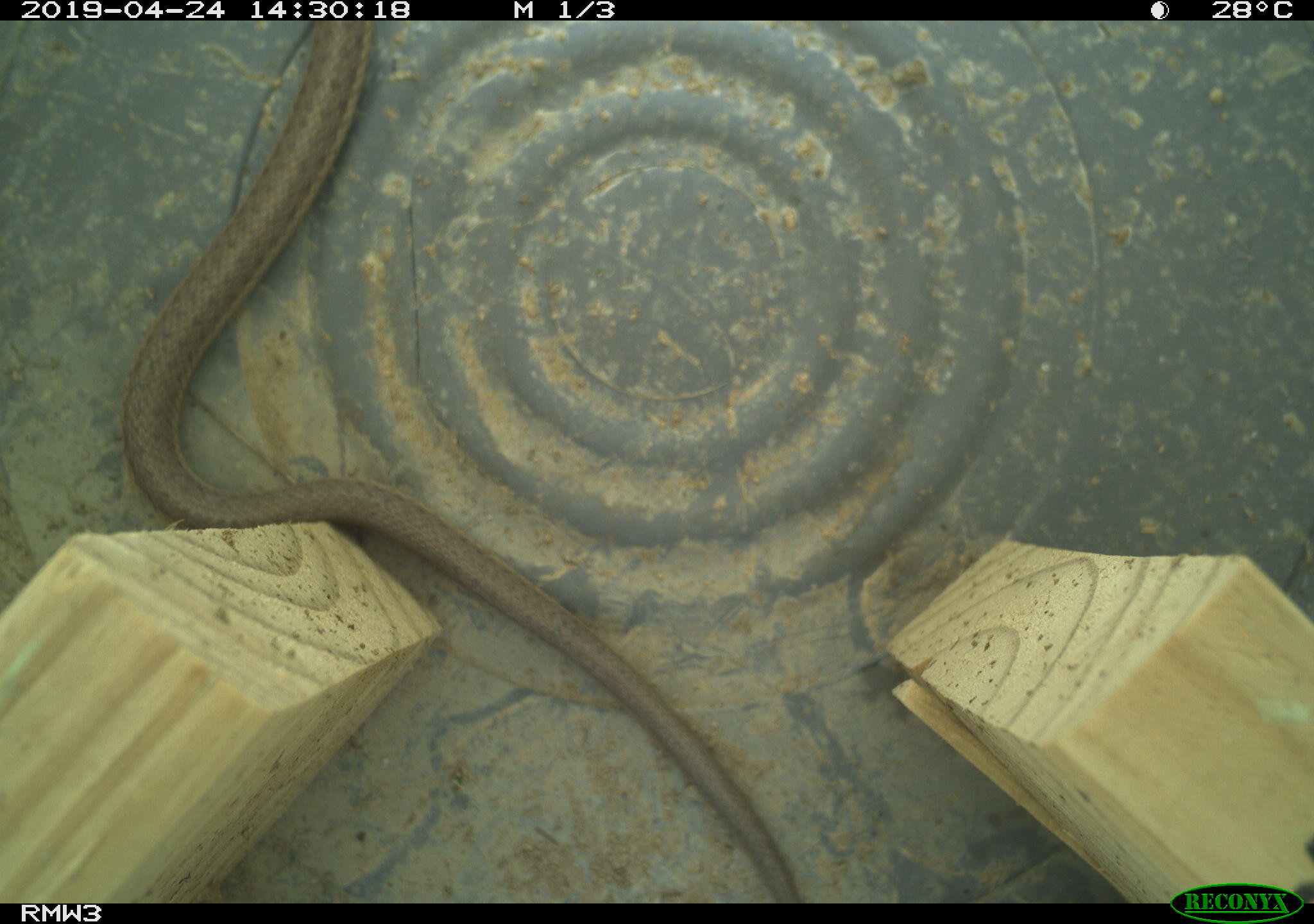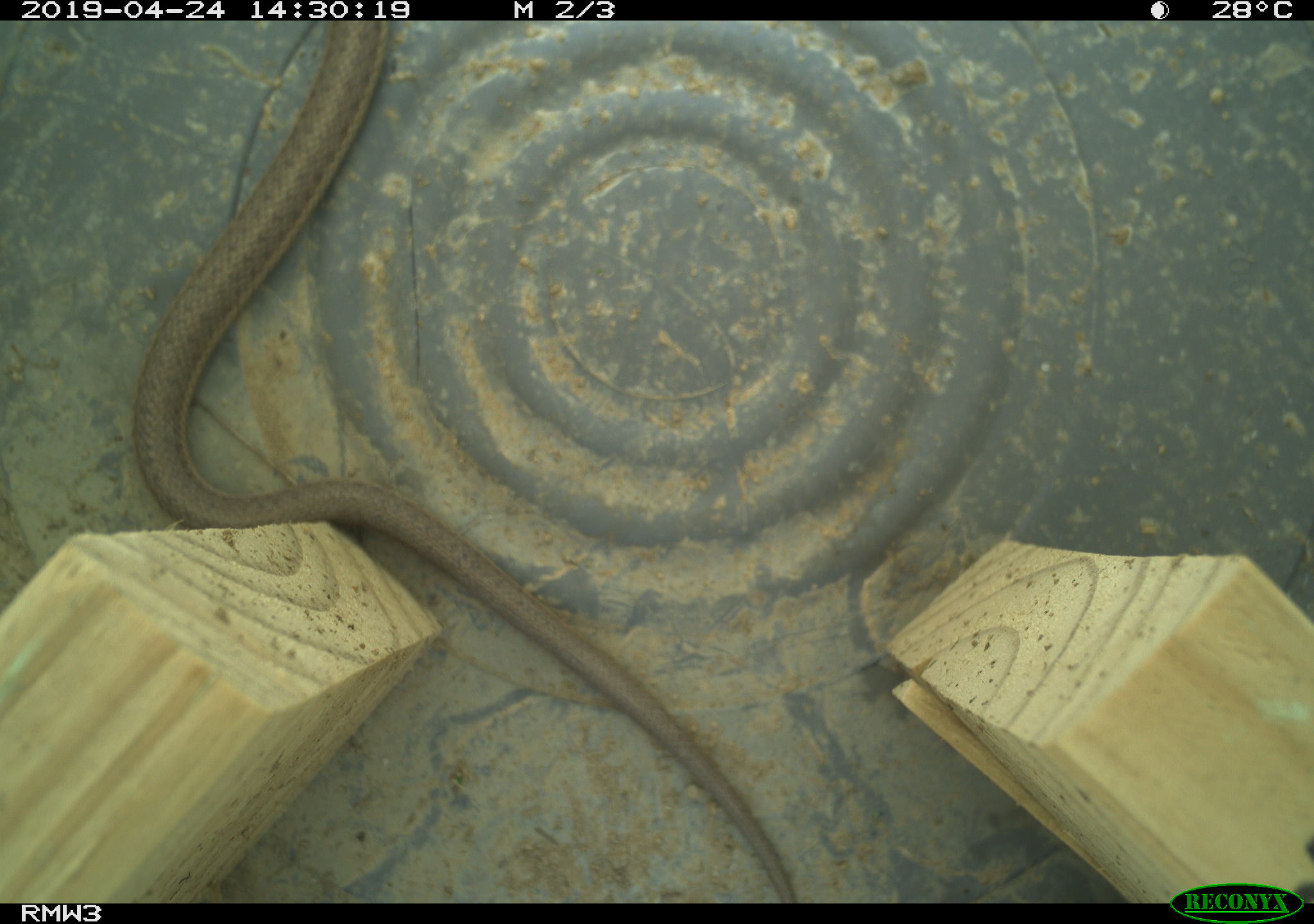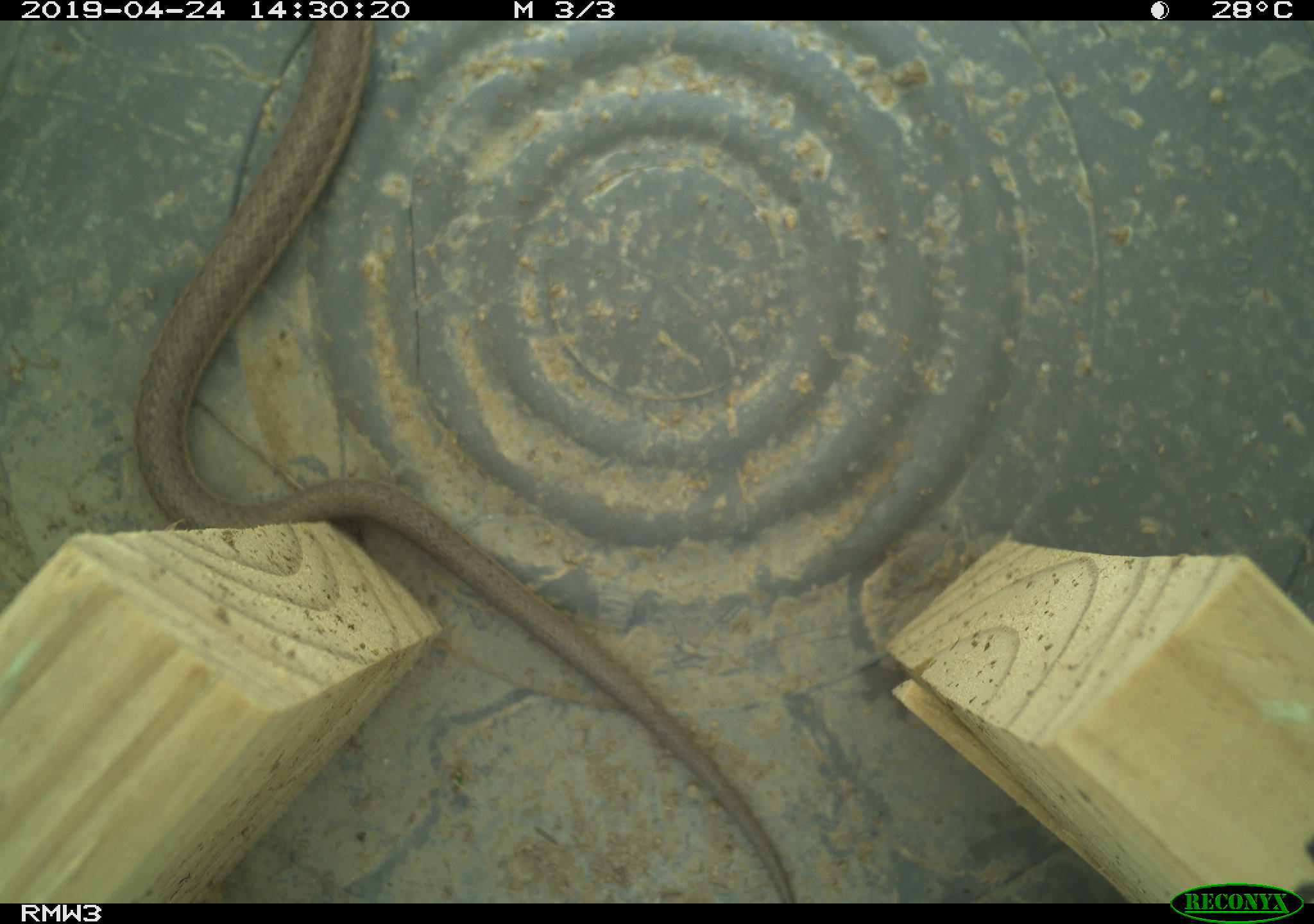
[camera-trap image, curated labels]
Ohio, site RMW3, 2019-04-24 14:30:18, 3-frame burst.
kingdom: Animalia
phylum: Chordata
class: Reptilia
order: Squamata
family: Colubridae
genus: Thamnophis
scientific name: Thamnophis sirtalis sirtalis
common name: eastern gartersnake